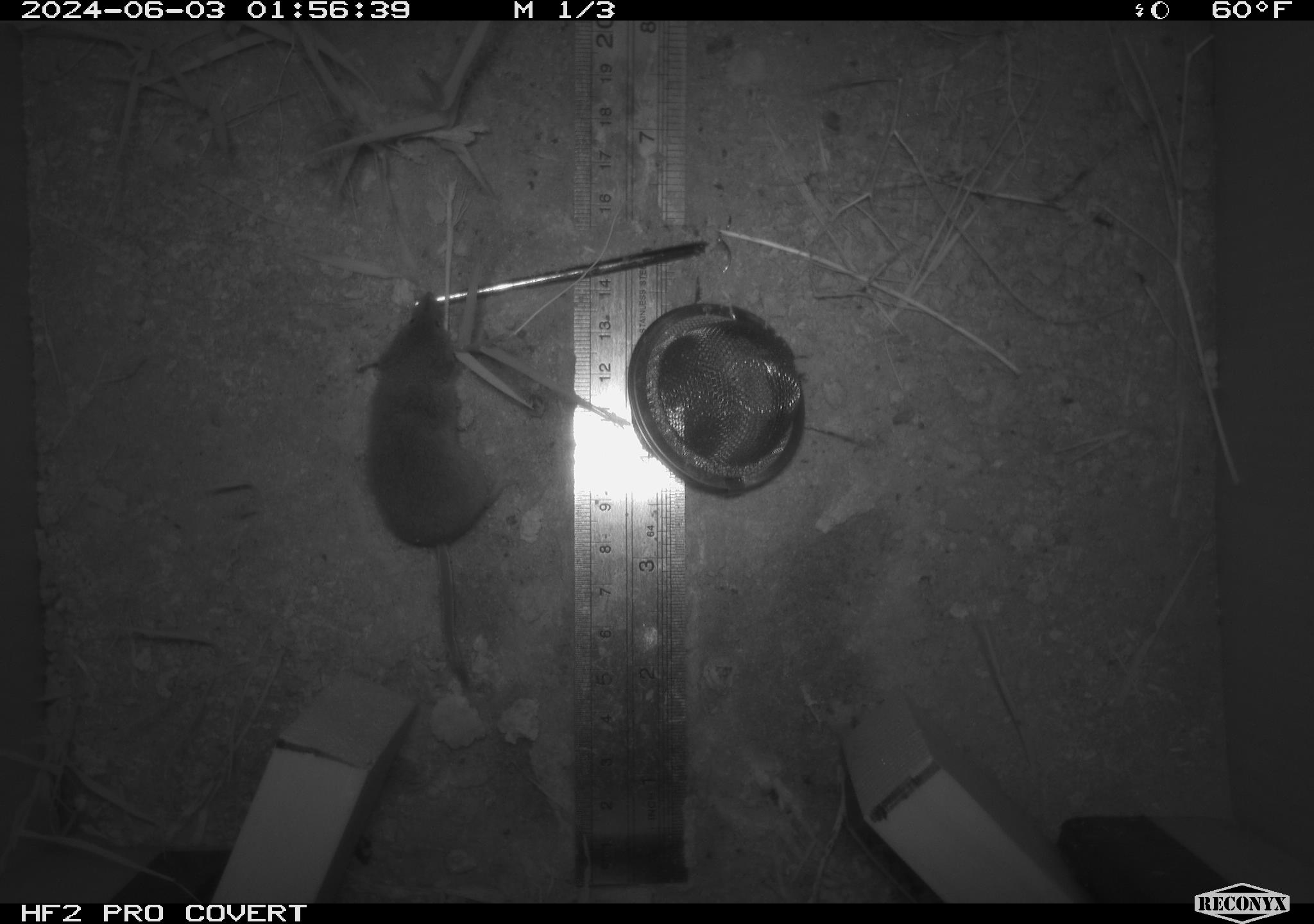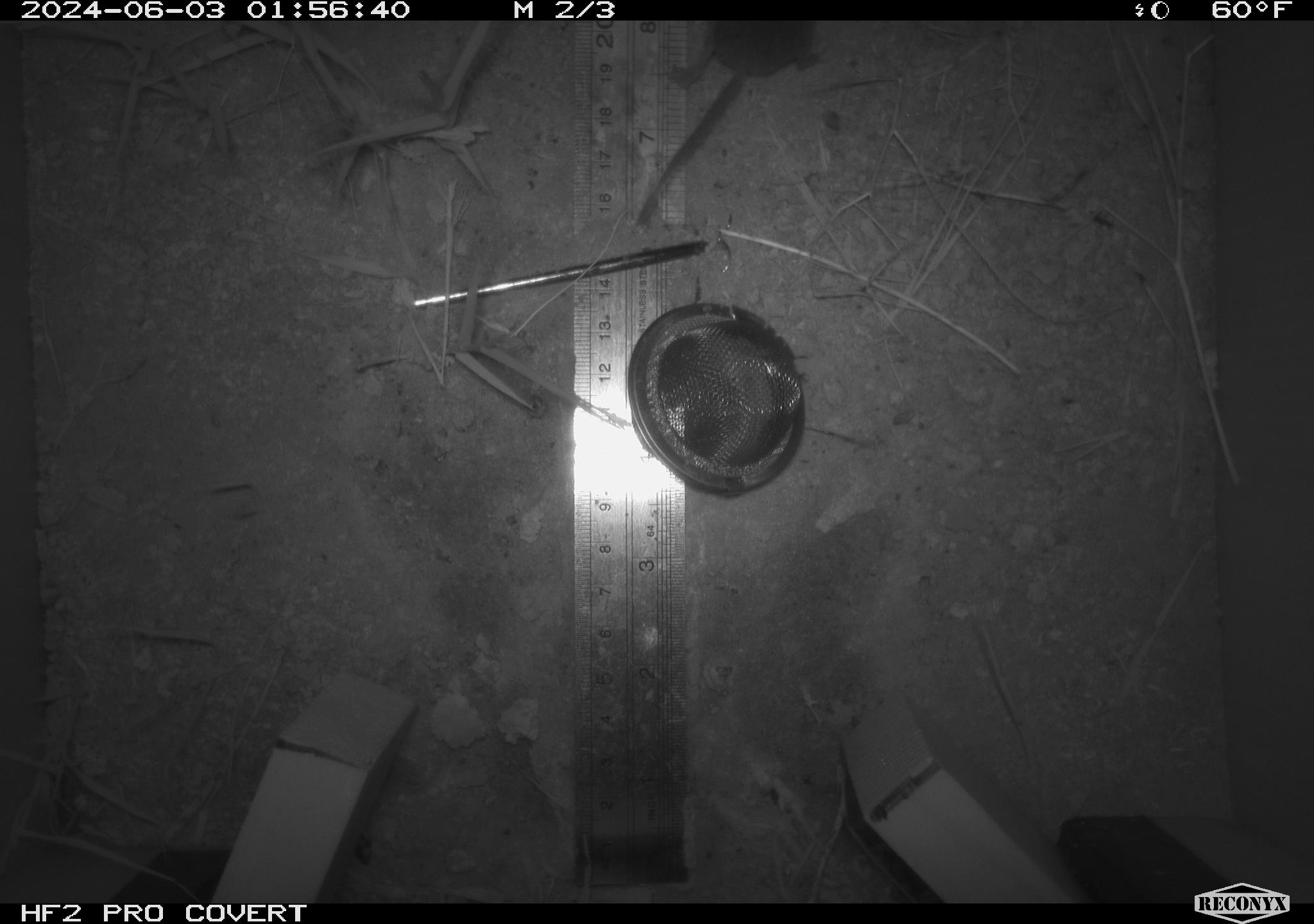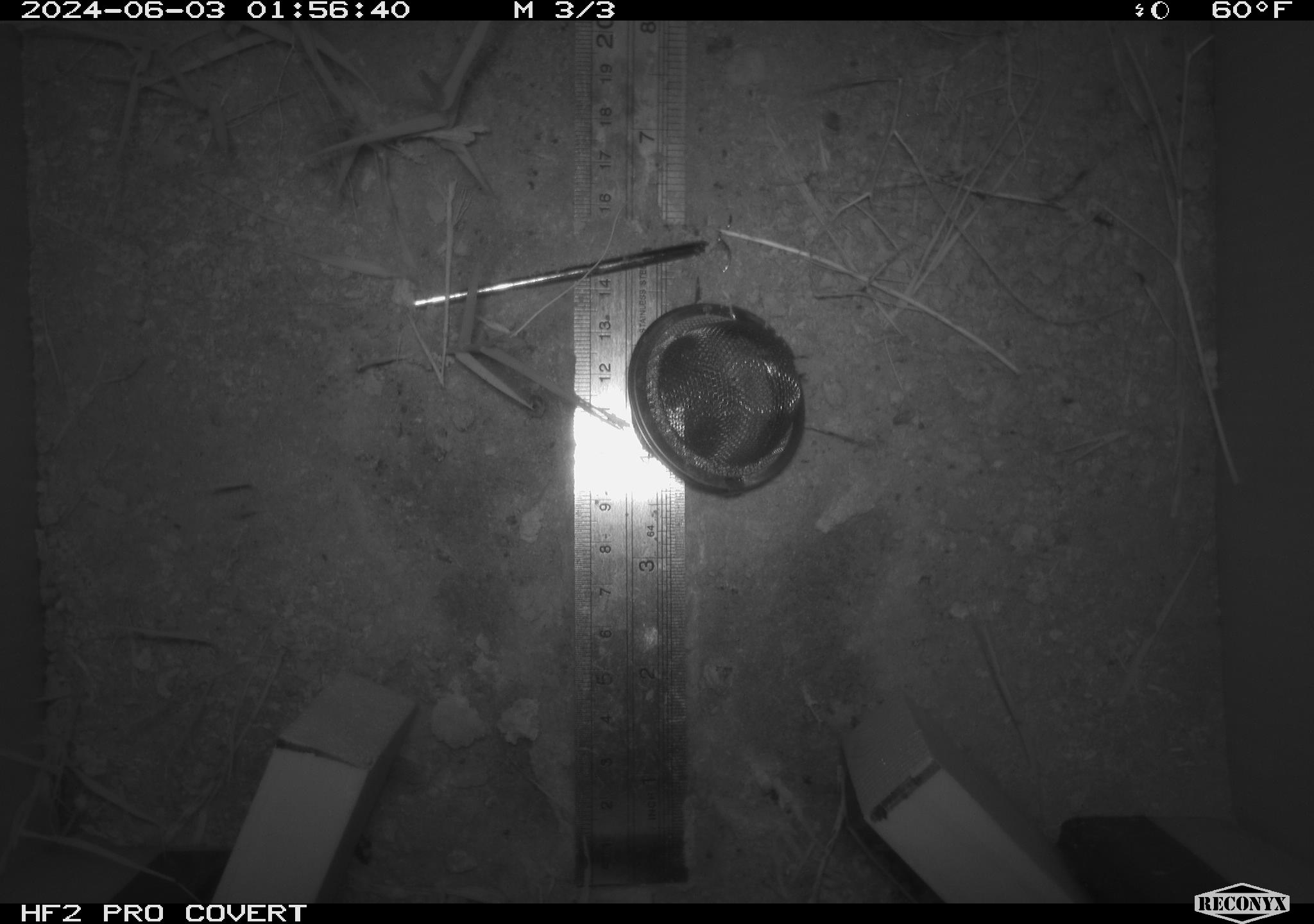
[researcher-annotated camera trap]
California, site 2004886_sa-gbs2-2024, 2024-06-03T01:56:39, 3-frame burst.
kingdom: Animalia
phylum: Chordata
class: Mammalia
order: Eulipotyphla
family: Soricidae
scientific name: Soricidae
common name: shrews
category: soricidae family